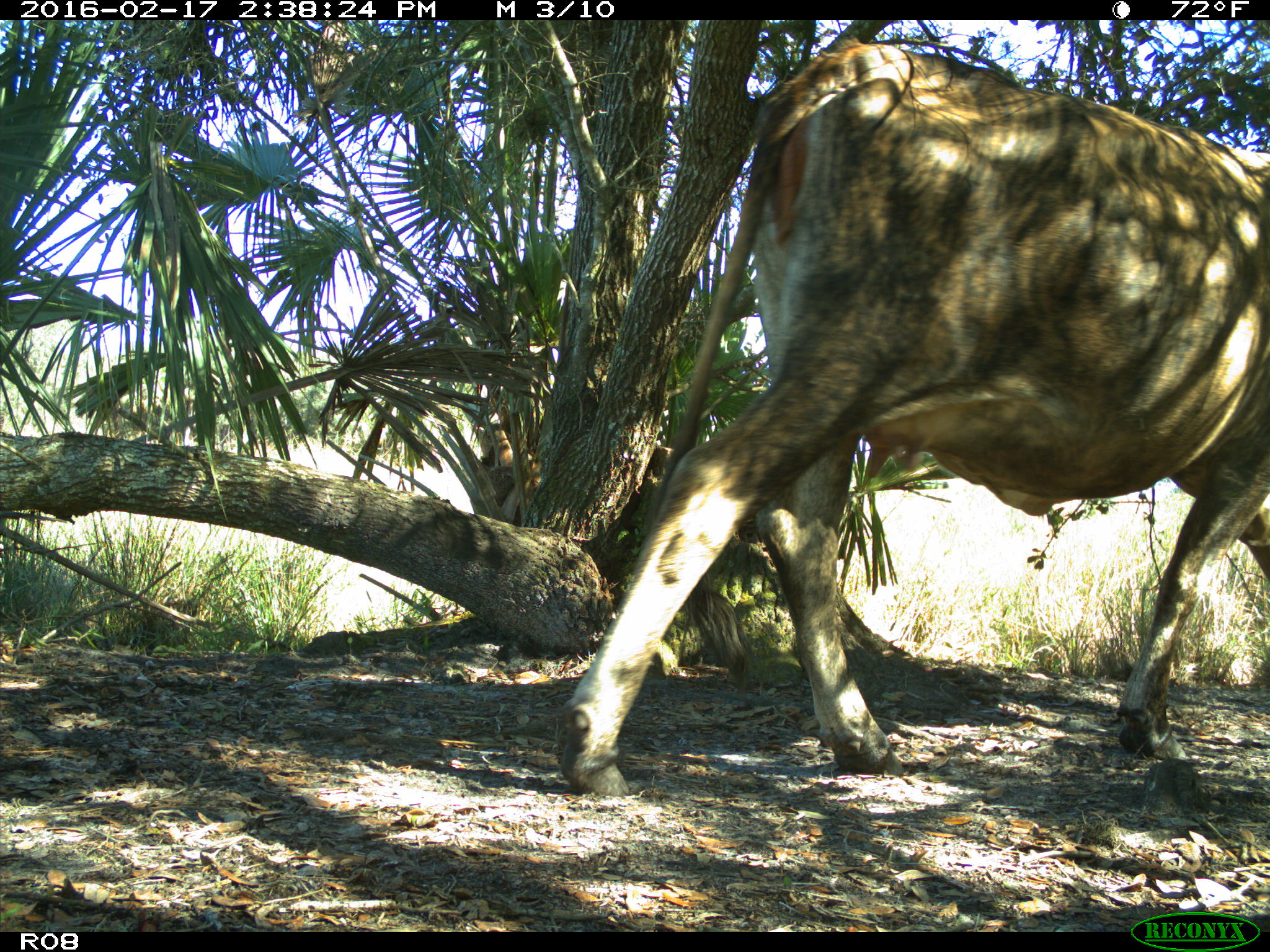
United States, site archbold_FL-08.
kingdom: Animalia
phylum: Chordata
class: Mammalia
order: Artiodactyla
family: Bovidae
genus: Bos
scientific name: Bos taurus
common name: domestic cow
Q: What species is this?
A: Bos taurus (domestic cow).